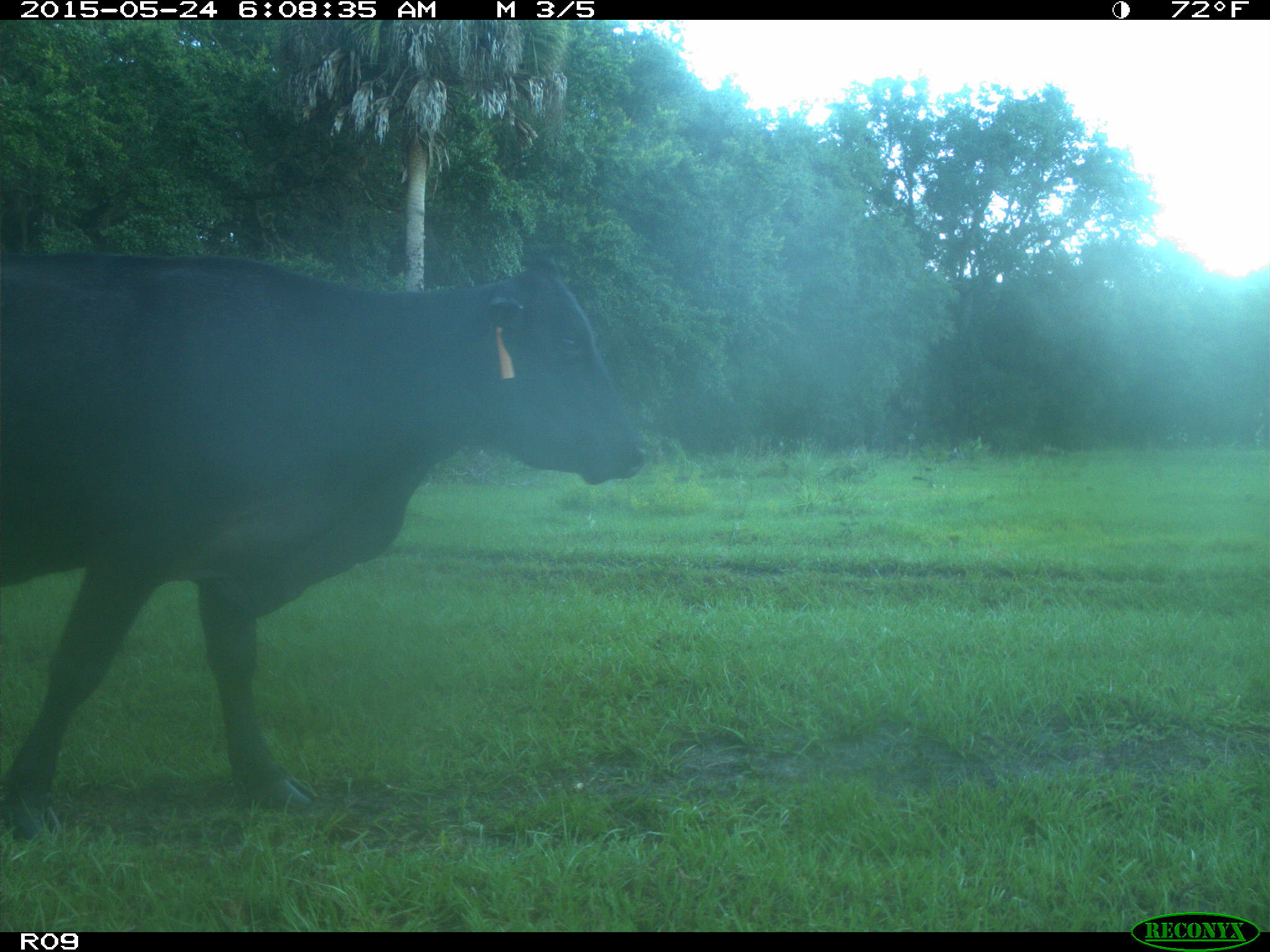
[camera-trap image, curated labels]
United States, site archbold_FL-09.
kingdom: Animalia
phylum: Chordata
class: Mammalia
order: Artiodactyla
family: Bovidae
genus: Bos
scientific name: Bos taurus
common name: domestic cow